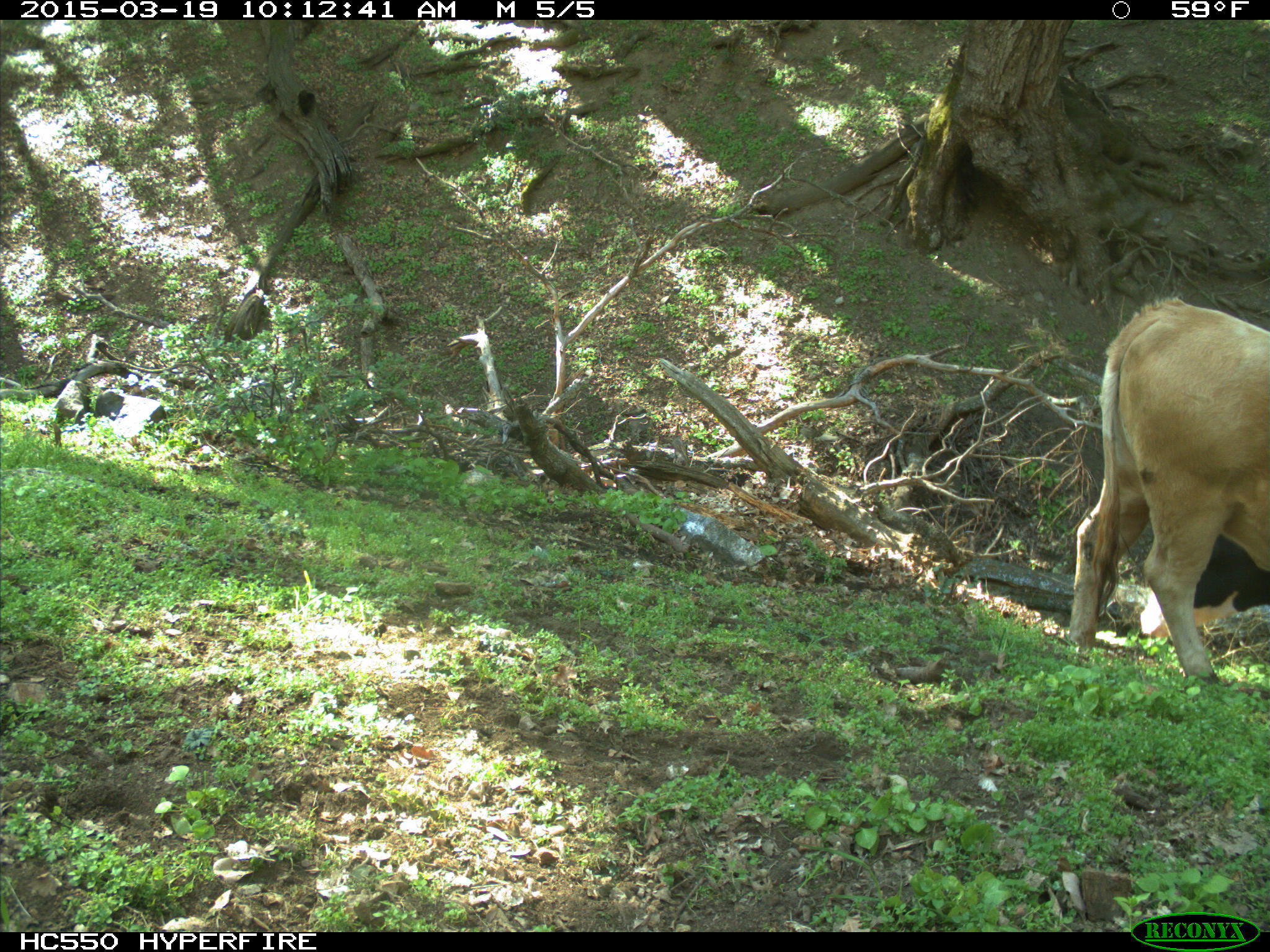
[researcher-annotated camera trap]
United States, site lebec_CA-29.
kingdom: Animalia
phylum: Chordata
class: Mammalia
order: Artiodactyla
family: Bovidae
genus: Bos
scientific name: Bos taurus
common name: domestic cow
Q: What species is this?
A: Bos taurus (domestic cow).